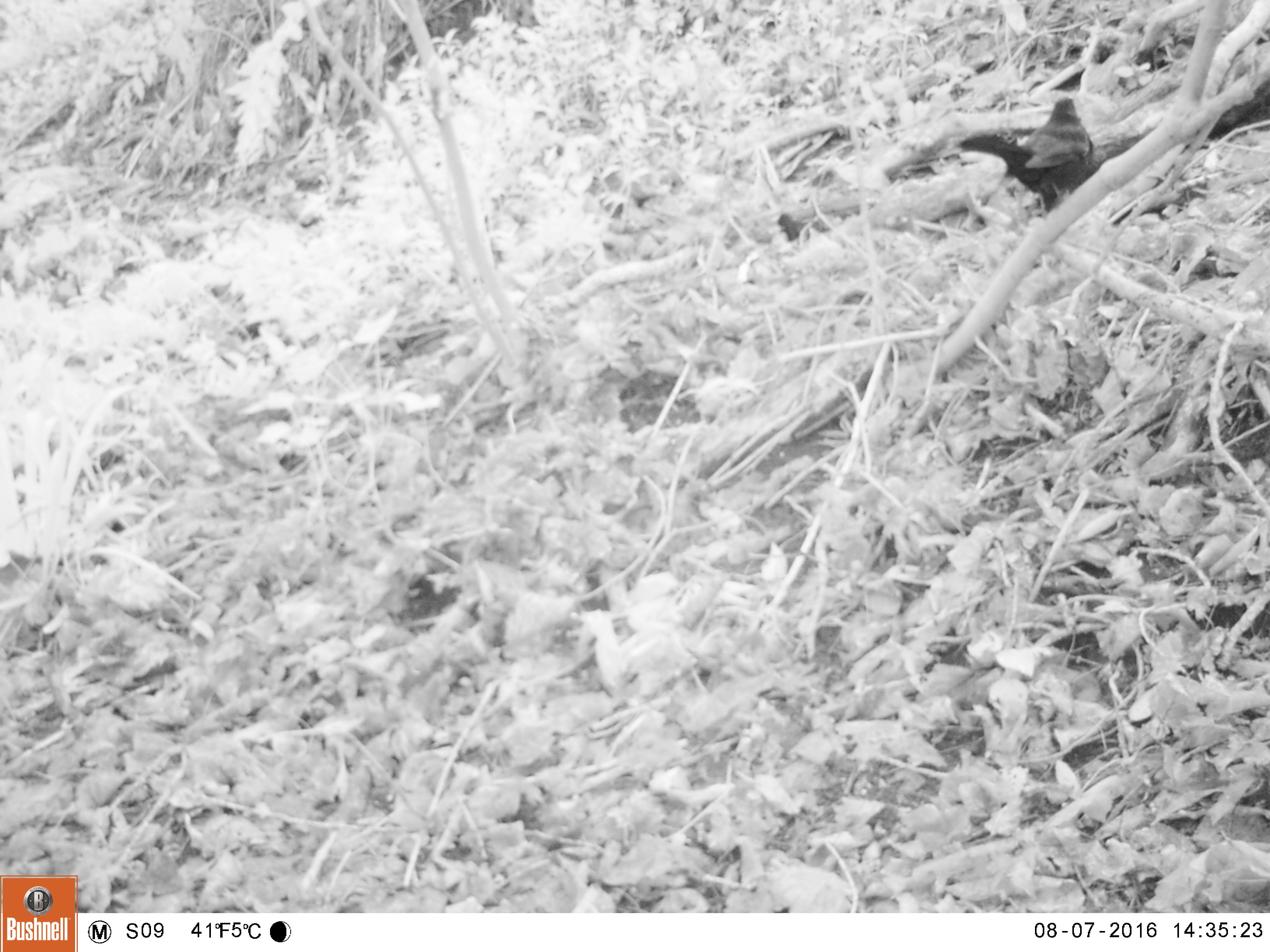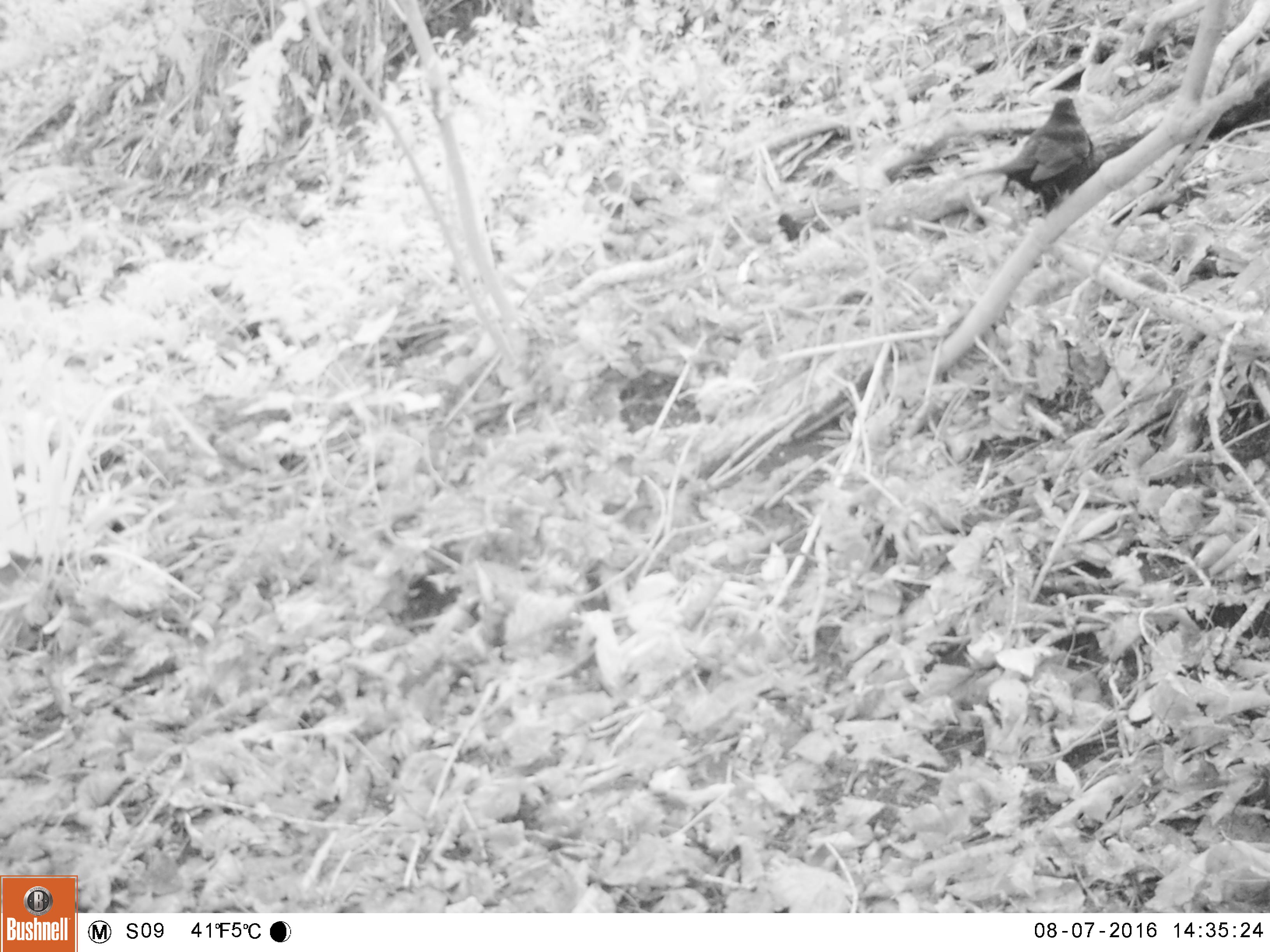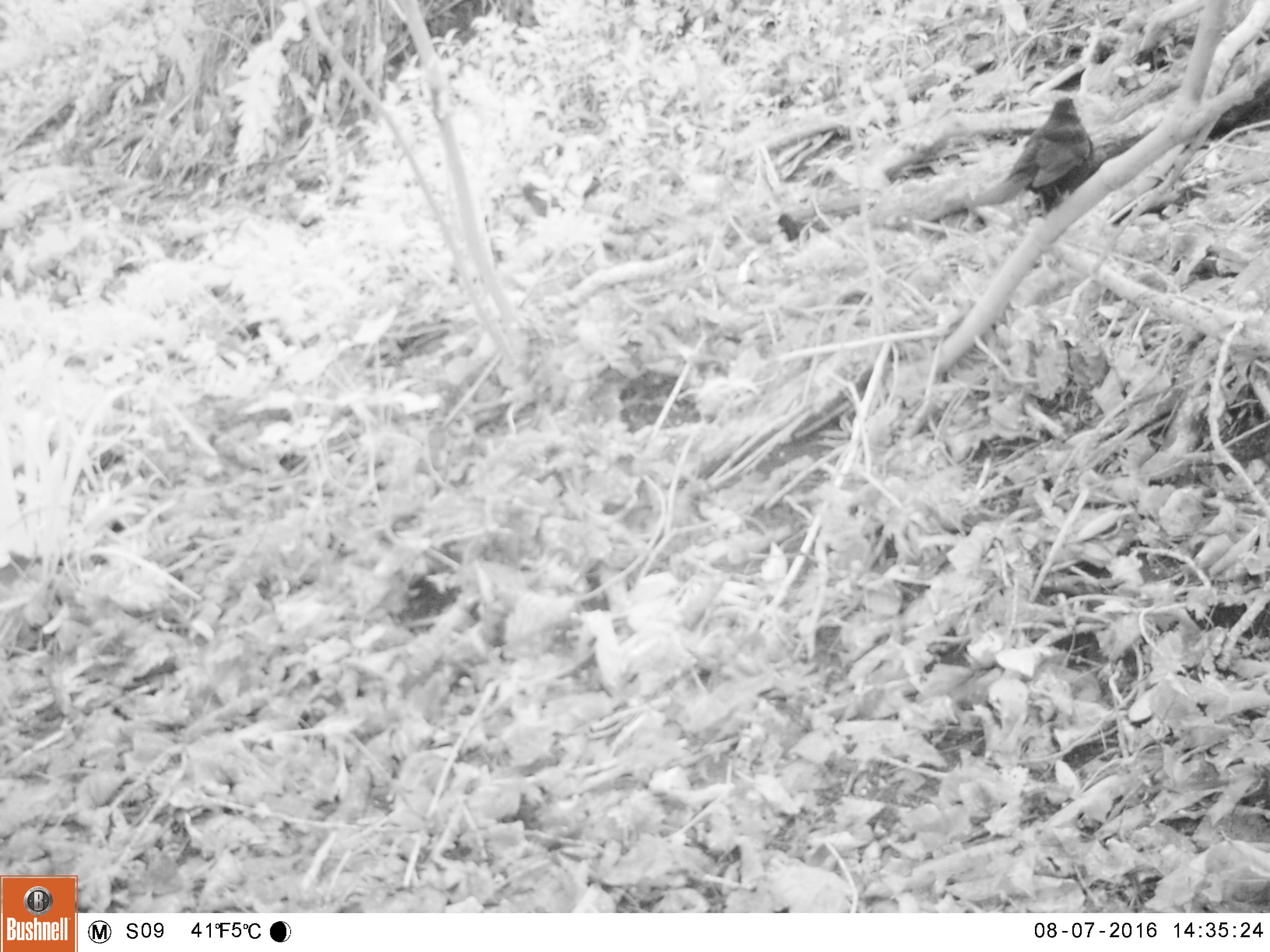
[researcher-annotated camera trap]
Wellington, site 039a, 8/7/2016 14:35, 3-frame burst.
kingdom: Animalia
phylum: Chordata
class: Aves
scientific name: Aves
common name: bird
Bird (Aves).